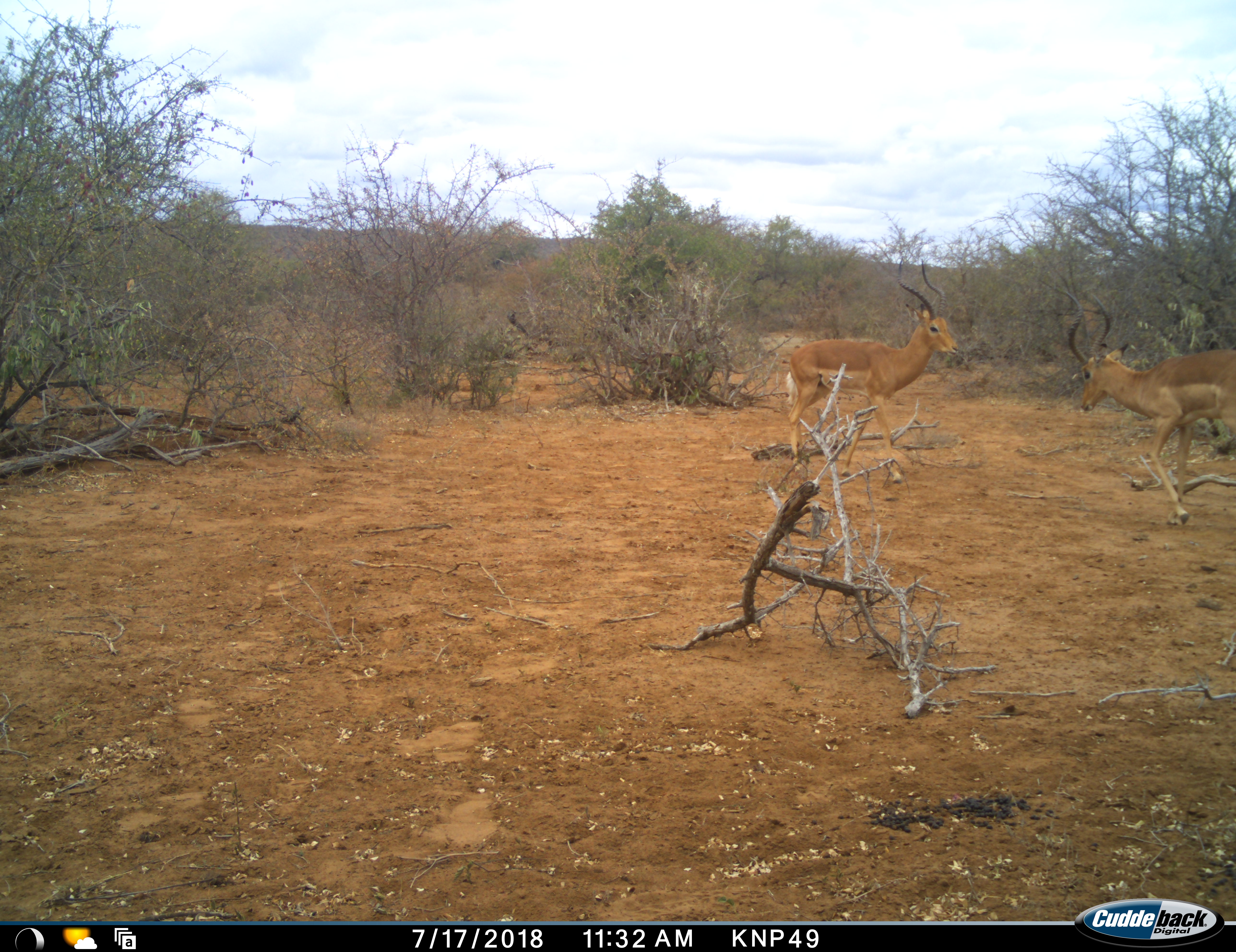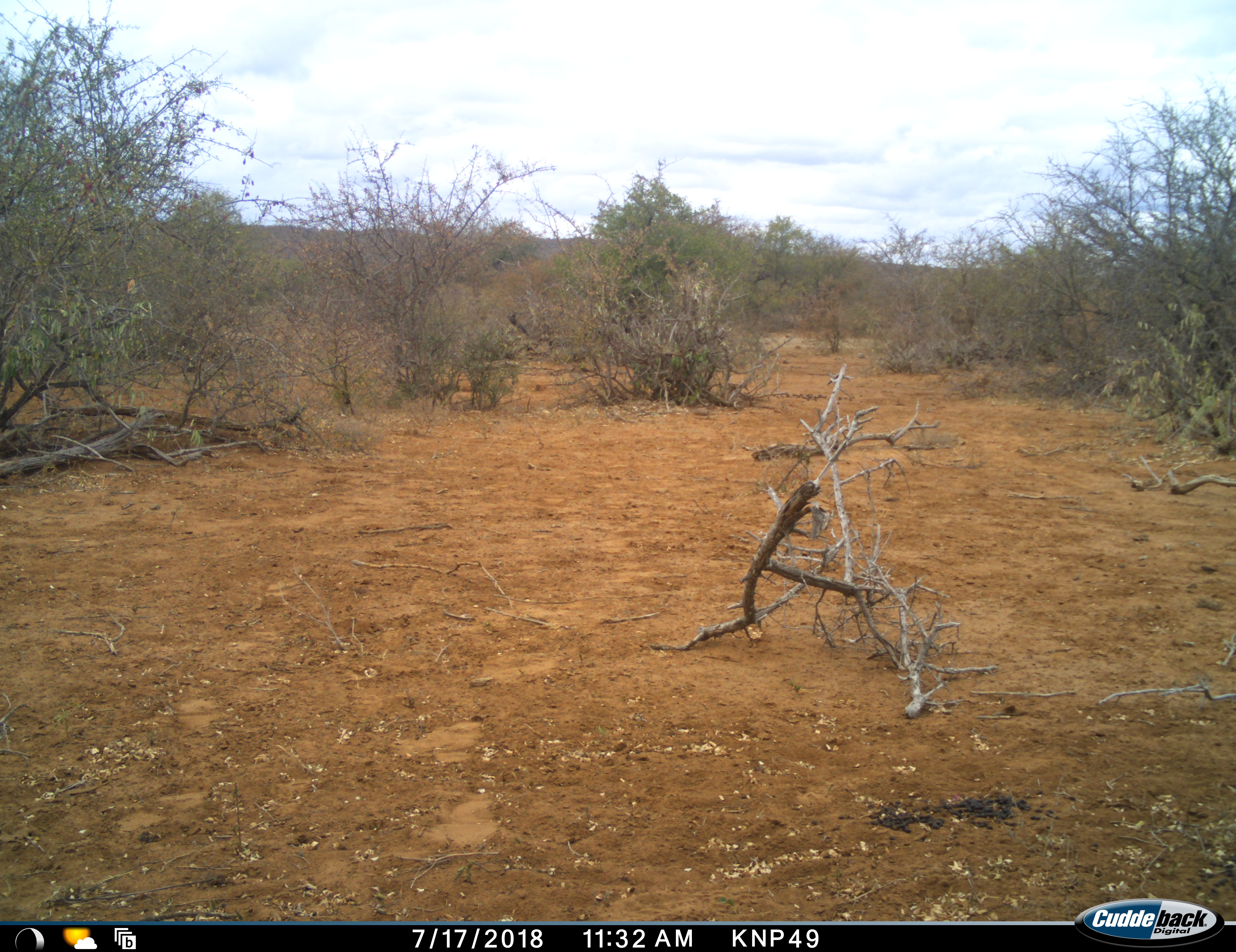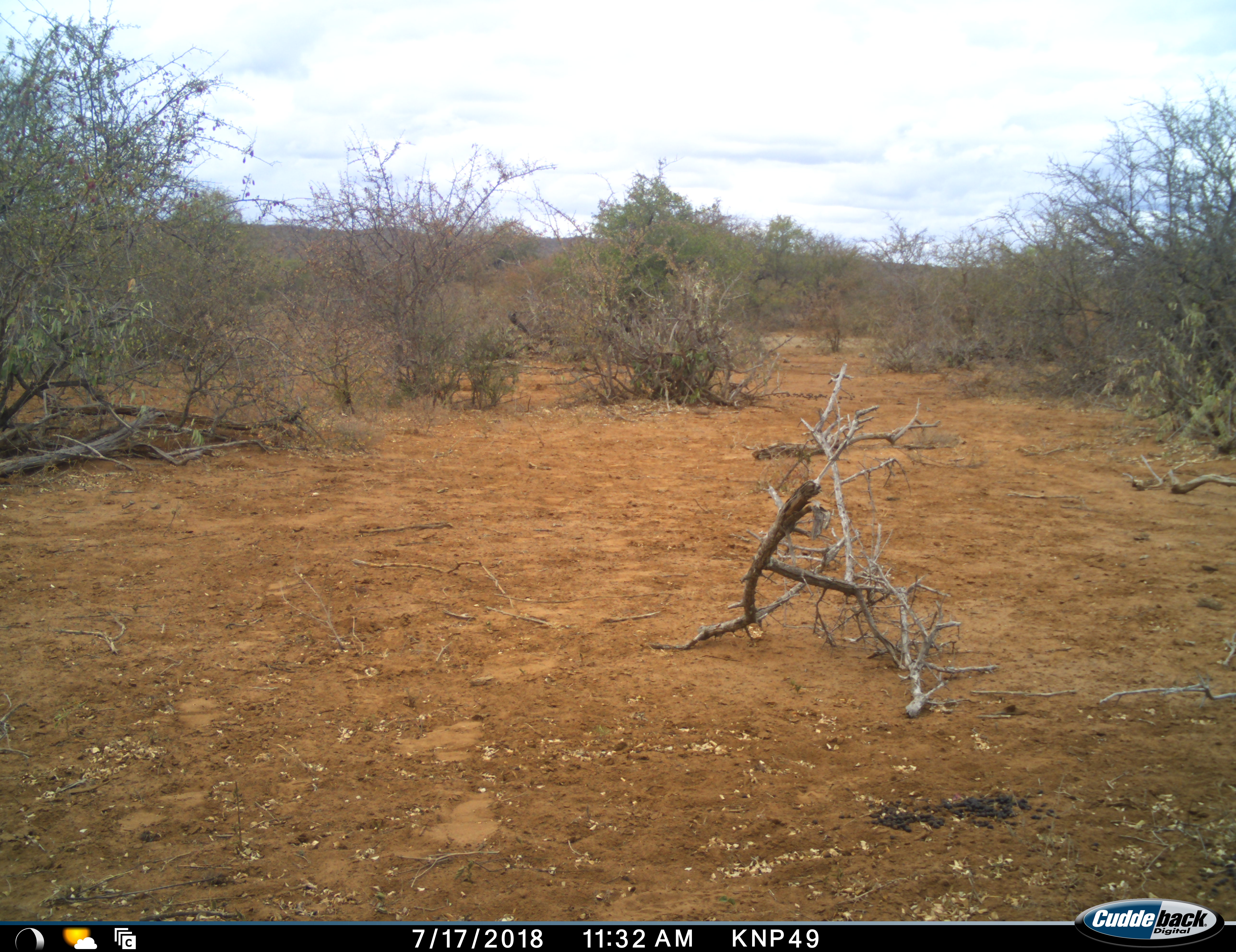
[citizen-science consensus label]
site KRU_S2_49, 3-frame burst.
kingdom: Animalia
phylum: Chordata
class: Mammalia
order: Artiodactyla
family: Bovidae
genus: Aepyceros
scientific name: Aepyceros melampus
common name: impala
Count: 2.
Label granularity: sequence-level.